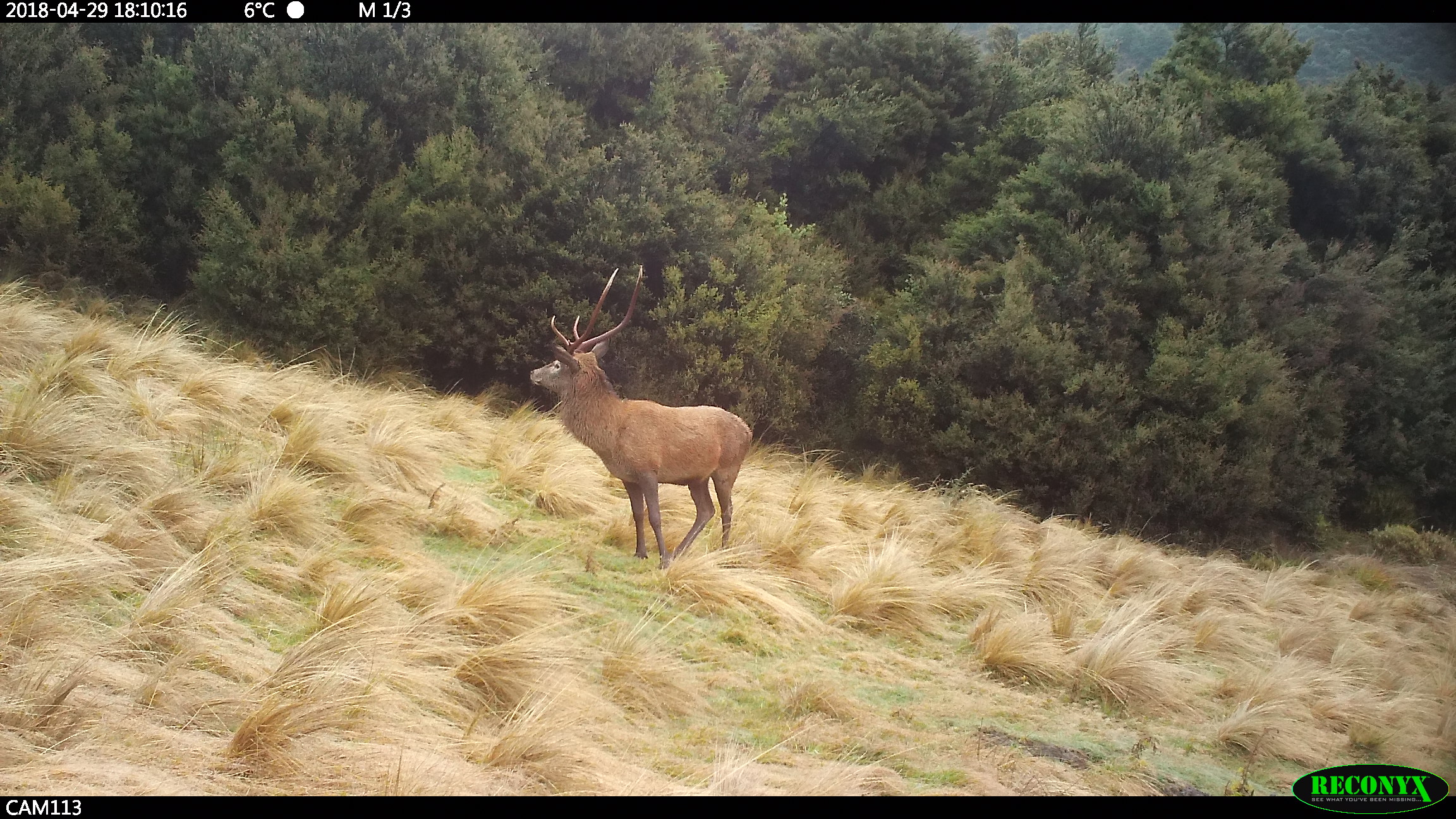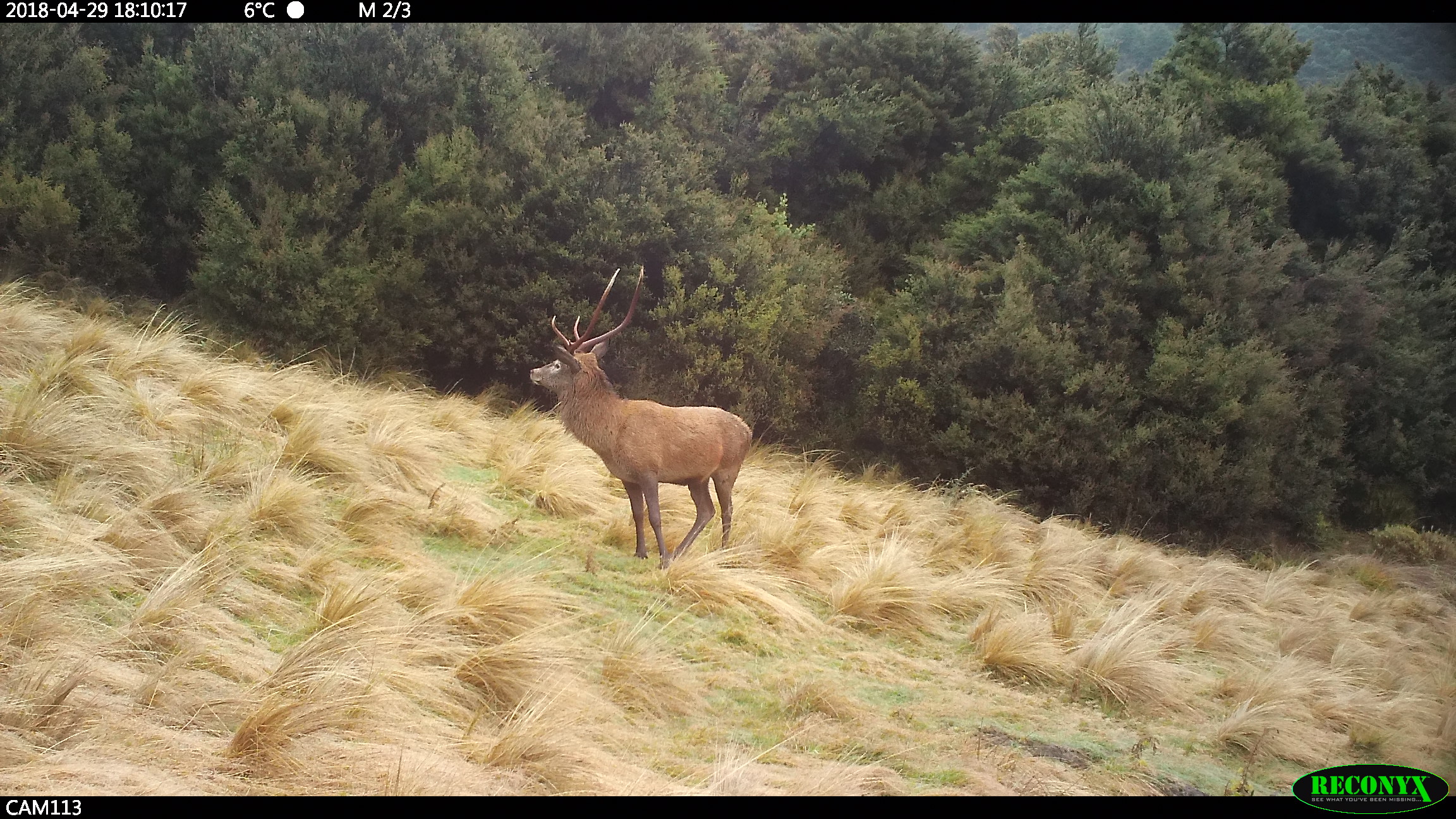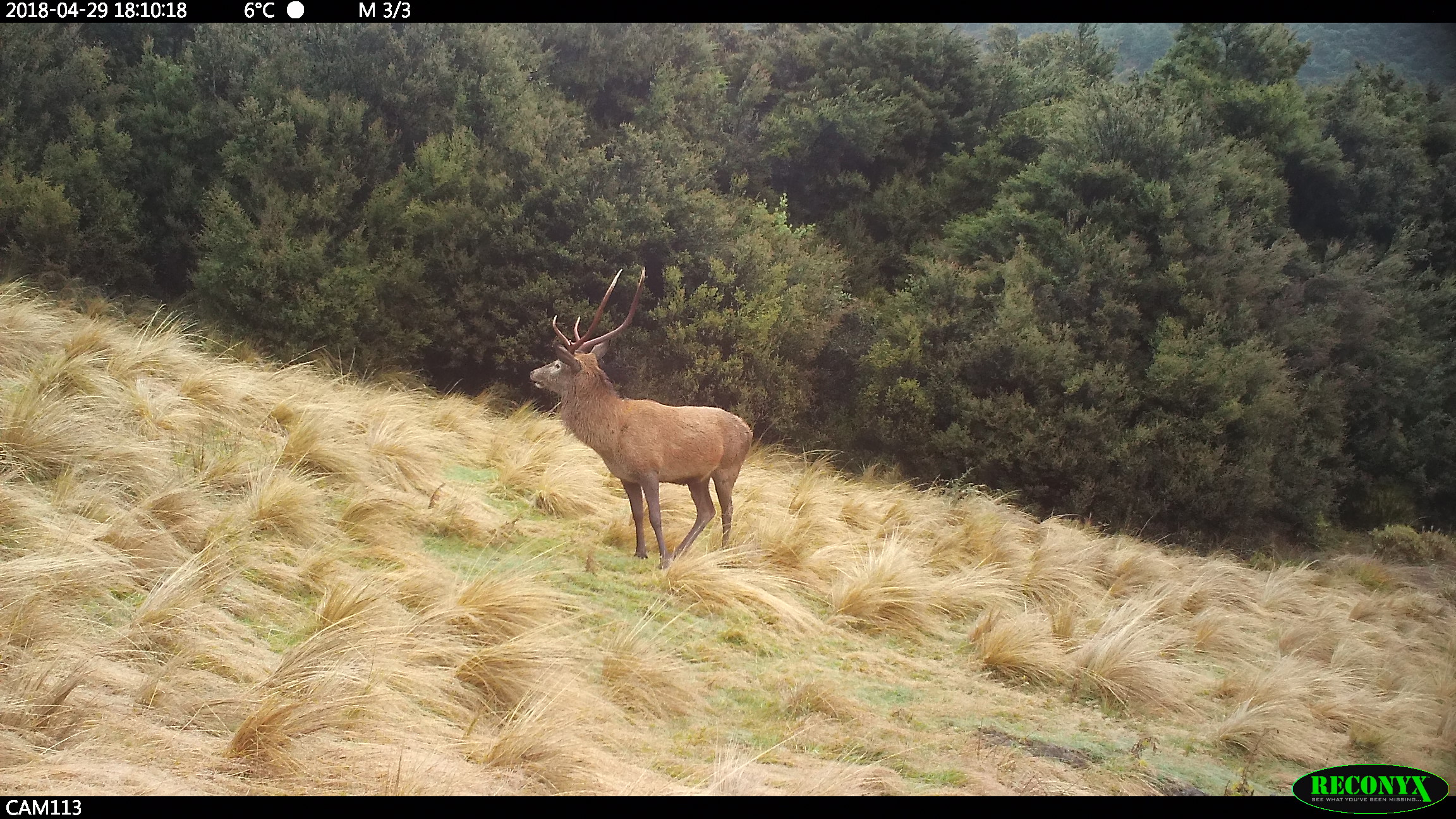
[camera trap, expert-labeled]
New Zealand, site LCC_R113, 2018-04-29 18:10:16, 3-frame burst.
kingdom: Animalia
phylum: Chordata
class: Mammalia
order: Artiodactyla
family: Cervidae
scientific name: Cervidae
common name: deer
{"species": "deer (Cervidae)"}